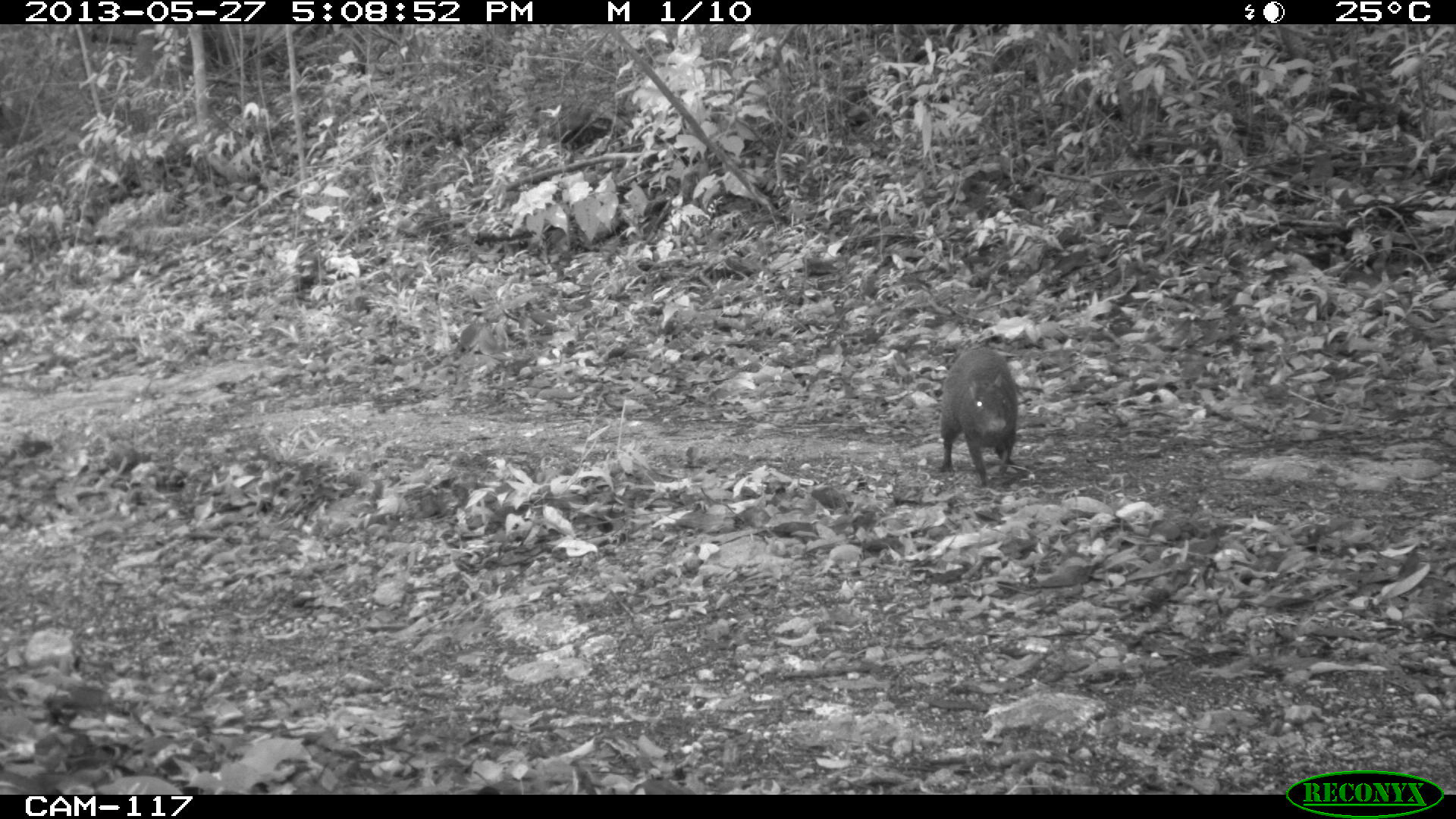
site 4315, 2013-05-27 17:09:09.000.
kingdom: Animalia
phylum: Chordata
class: Mammalia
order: Rodentia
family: Dasyproctidae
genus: Dasyprocta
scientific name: Dasyprocta punctata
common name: central american agouti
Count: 1.